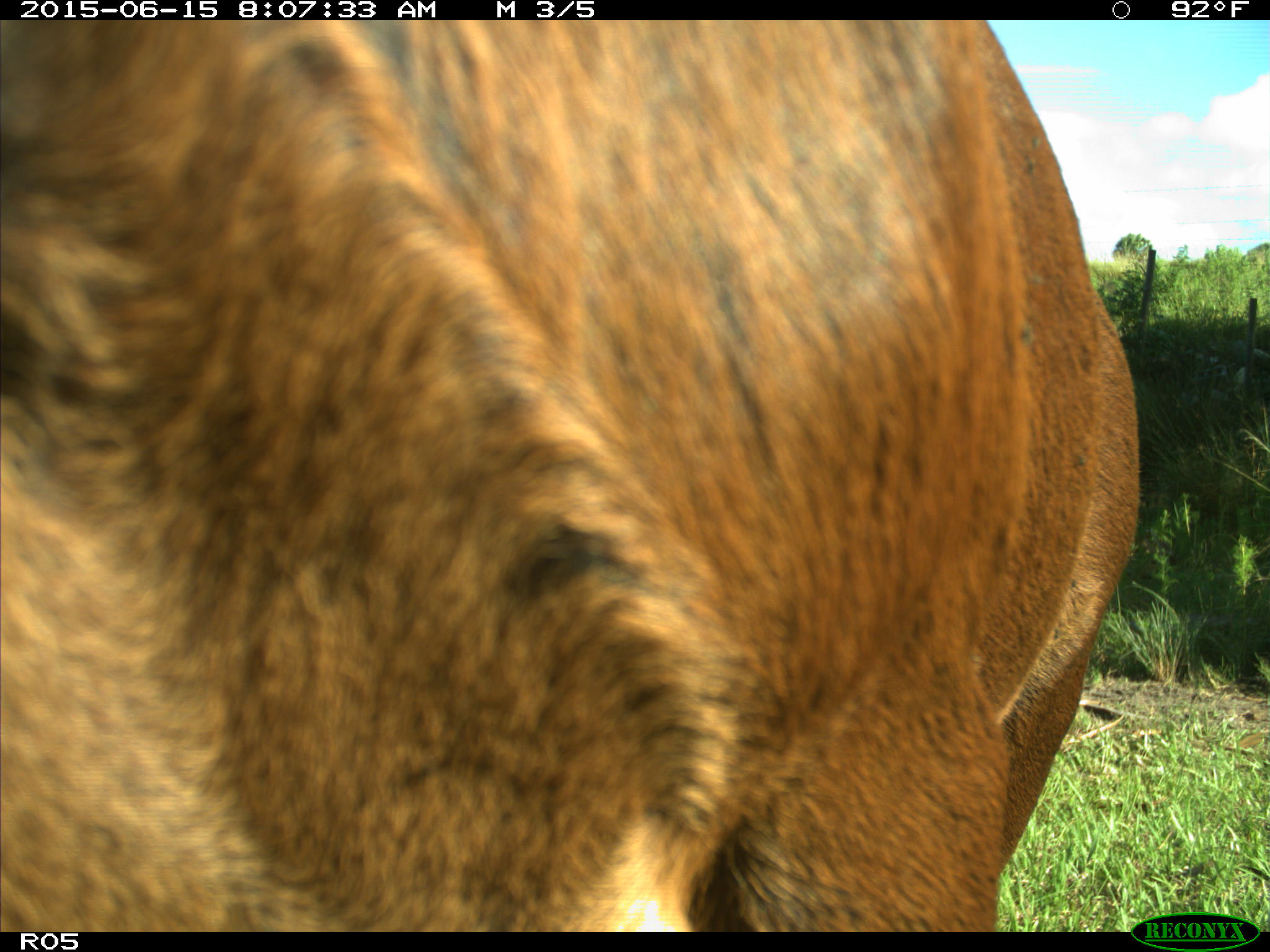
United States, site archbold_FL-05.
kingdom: Animalia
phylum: Chordata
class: Mammalia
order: Artiodactyla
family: Bovidae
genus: Bos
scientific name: Bos taurus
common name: domestic cow